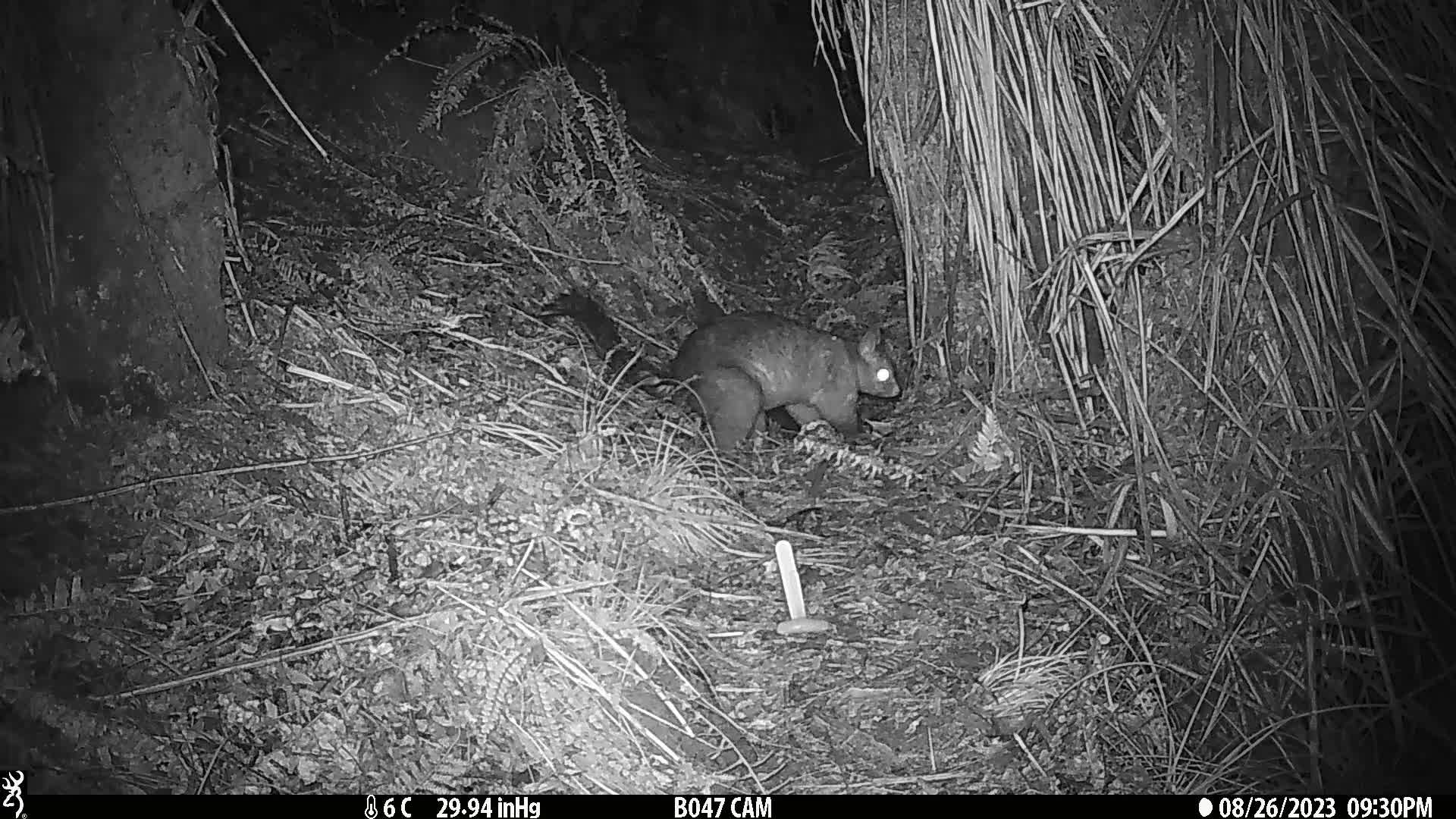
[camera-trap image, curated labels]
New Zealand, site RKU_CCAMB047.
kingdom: Animalia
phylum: Chordata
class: Mammalia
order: Diprotodontia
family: Phalangeridae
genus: Trichosurus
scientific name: Trichosurus vulpecula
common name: common brushtail possum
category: possum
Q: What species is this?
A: Possum (common brushtail possum) (Trichosurus vulpecula).